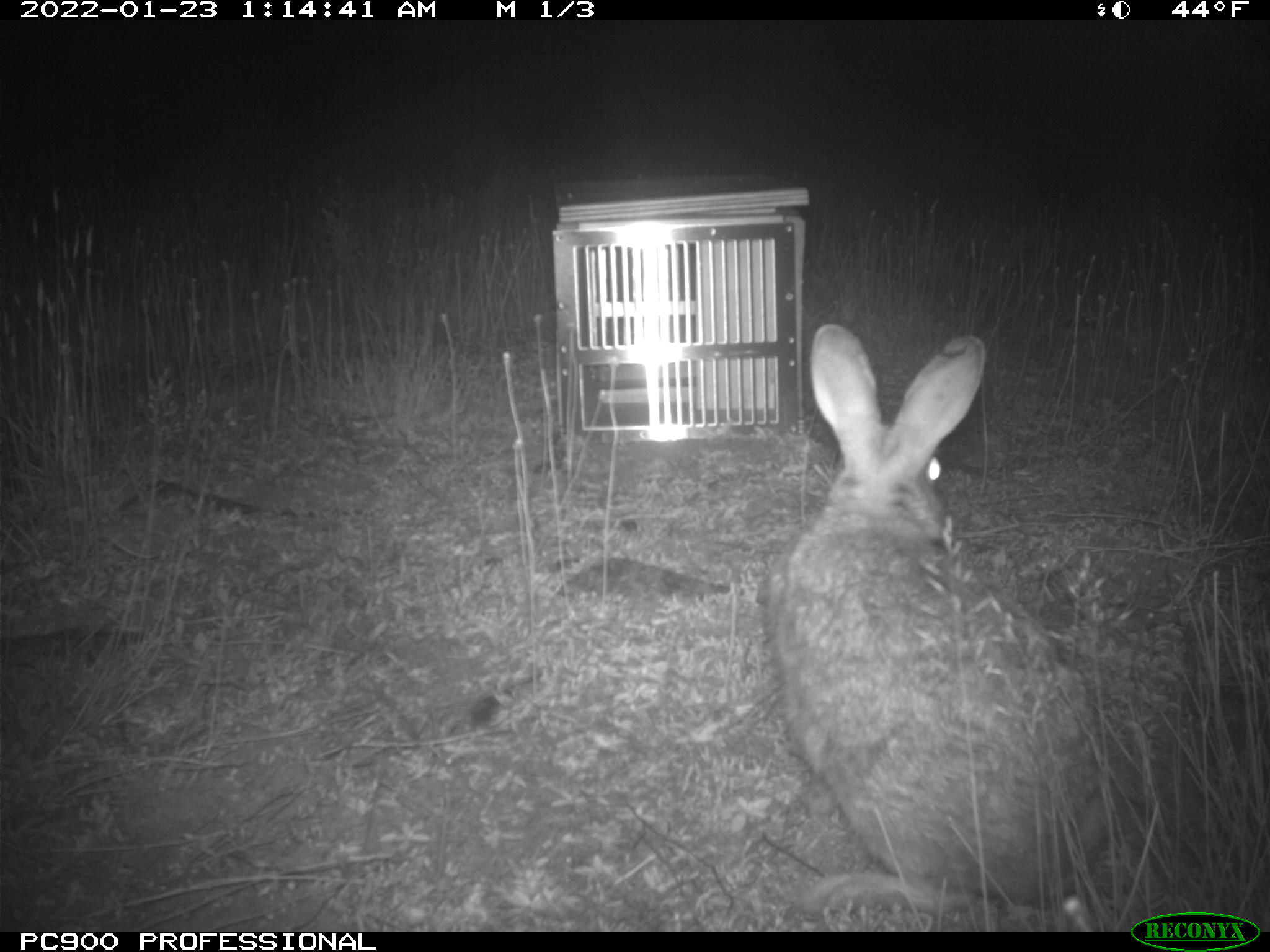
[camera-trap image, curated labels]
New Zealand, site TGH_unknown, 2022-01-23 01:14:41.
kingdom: Animalia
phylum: Chordata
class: Mammalia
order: Lagomorpha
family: Leporidae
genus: Oryctolagus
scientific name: Oryctolagus cuniculus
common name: european rabbit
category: rabbit